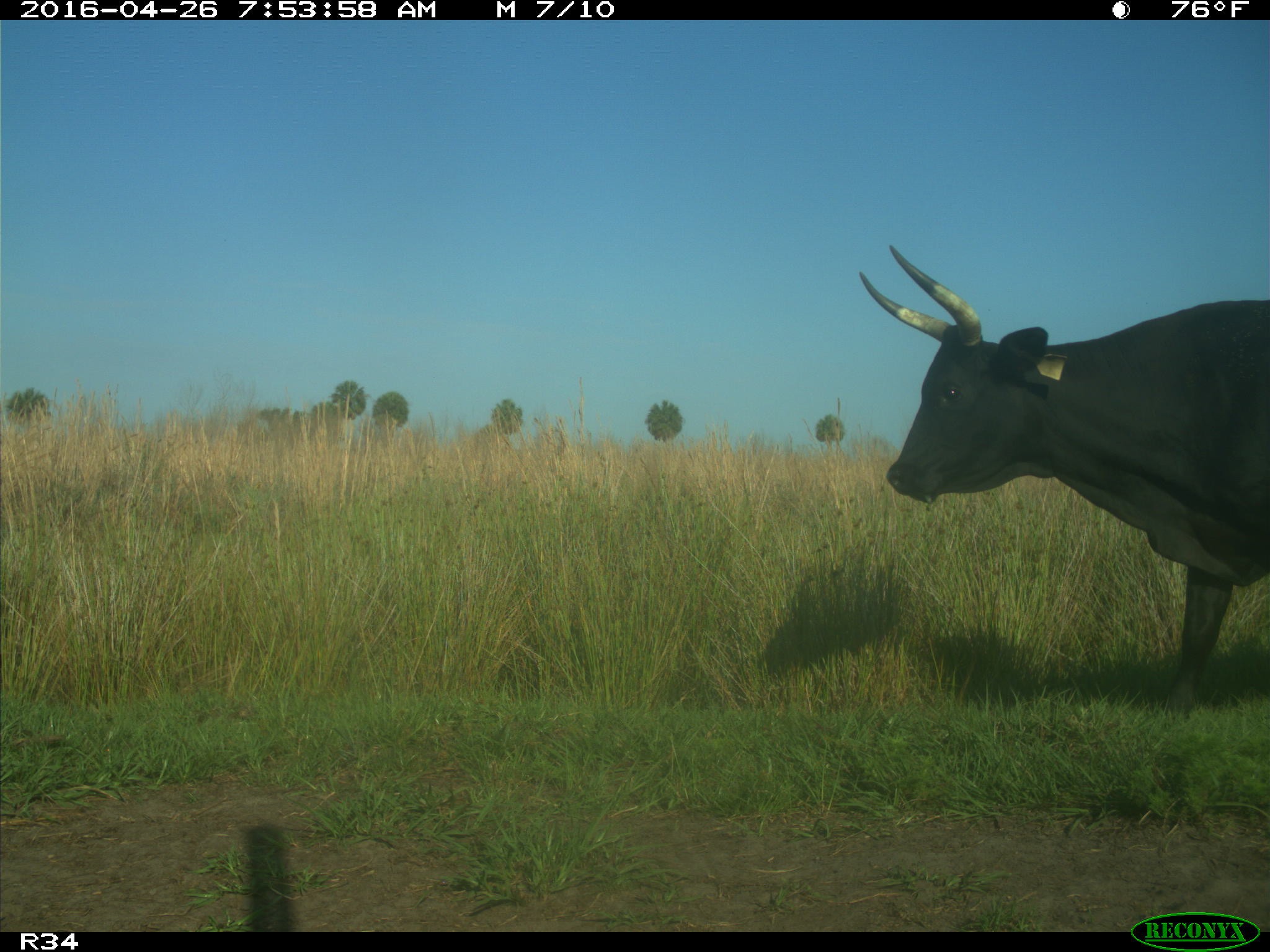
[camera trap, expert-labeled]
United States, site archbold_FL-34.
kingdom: Animalia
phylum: Chordata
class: Mammalia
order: Artiodactyla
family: Bovidae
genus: Bos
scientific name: Bos taurus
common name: domestic cow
Bos taurus (domestic cow).